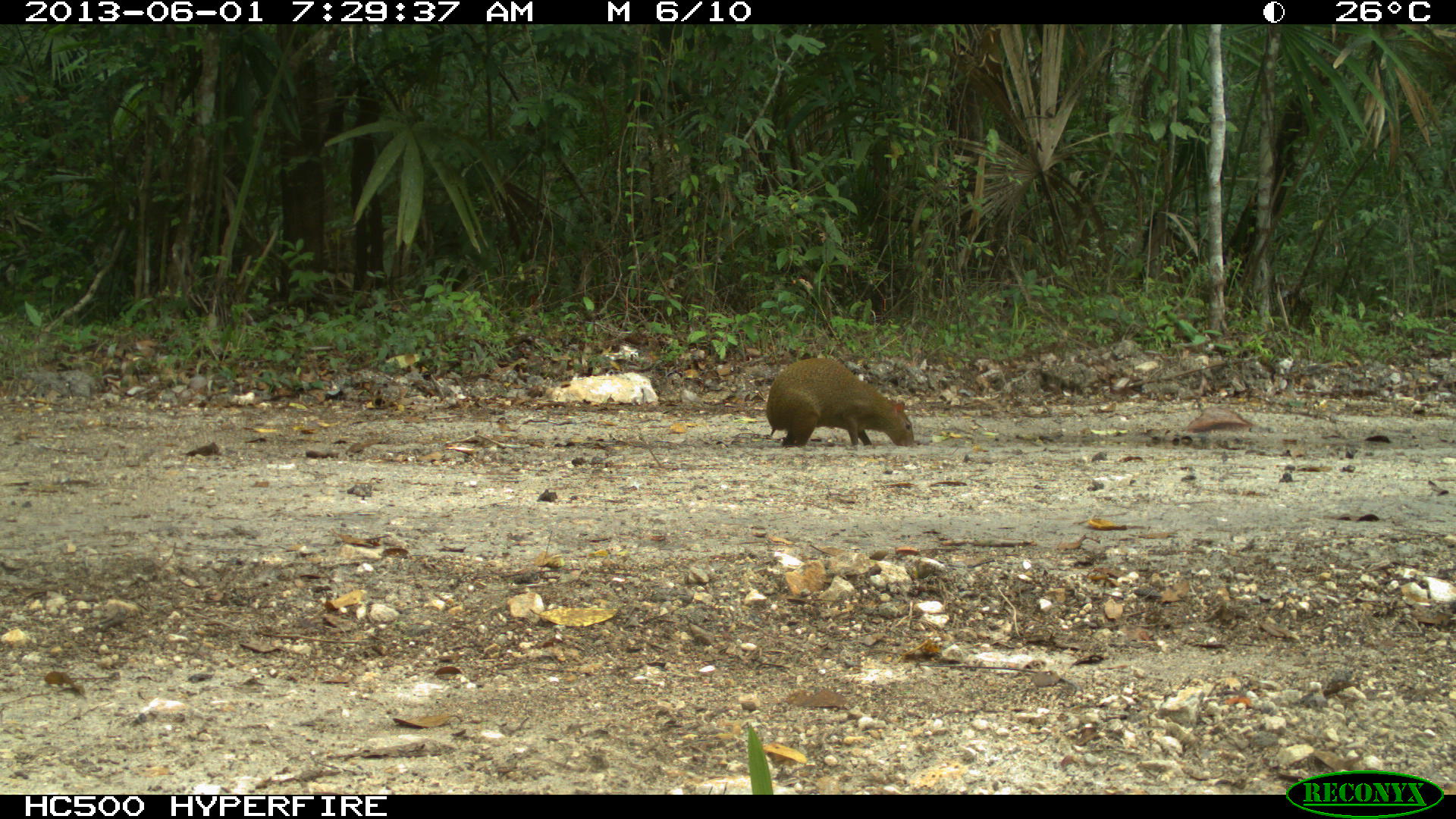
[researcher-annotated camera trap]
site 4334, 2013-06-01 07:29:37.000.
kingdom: Animalia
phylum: Chordata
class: Mammalia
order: Rodentia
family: Dasyproctidae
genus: Dasyprocta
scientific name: Dasyprocta punctata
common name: central american agouti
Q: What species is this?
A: Dasyprocta punctata (central american agouti).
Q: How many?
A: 1.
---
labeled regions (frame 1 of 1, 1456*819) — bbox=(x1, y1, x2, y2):
dasyprocta punctata: bbox=(764, 355, 915, 447)